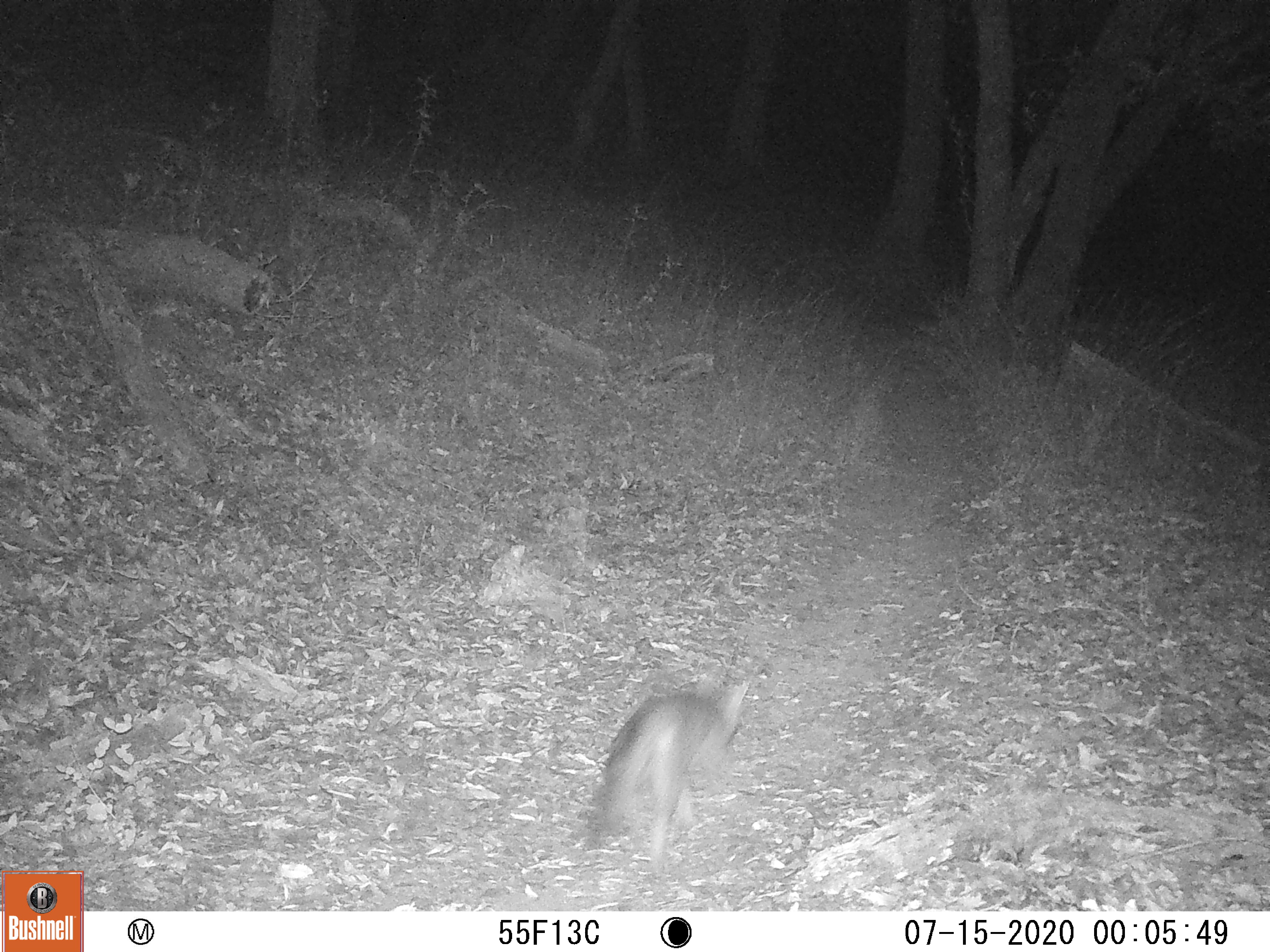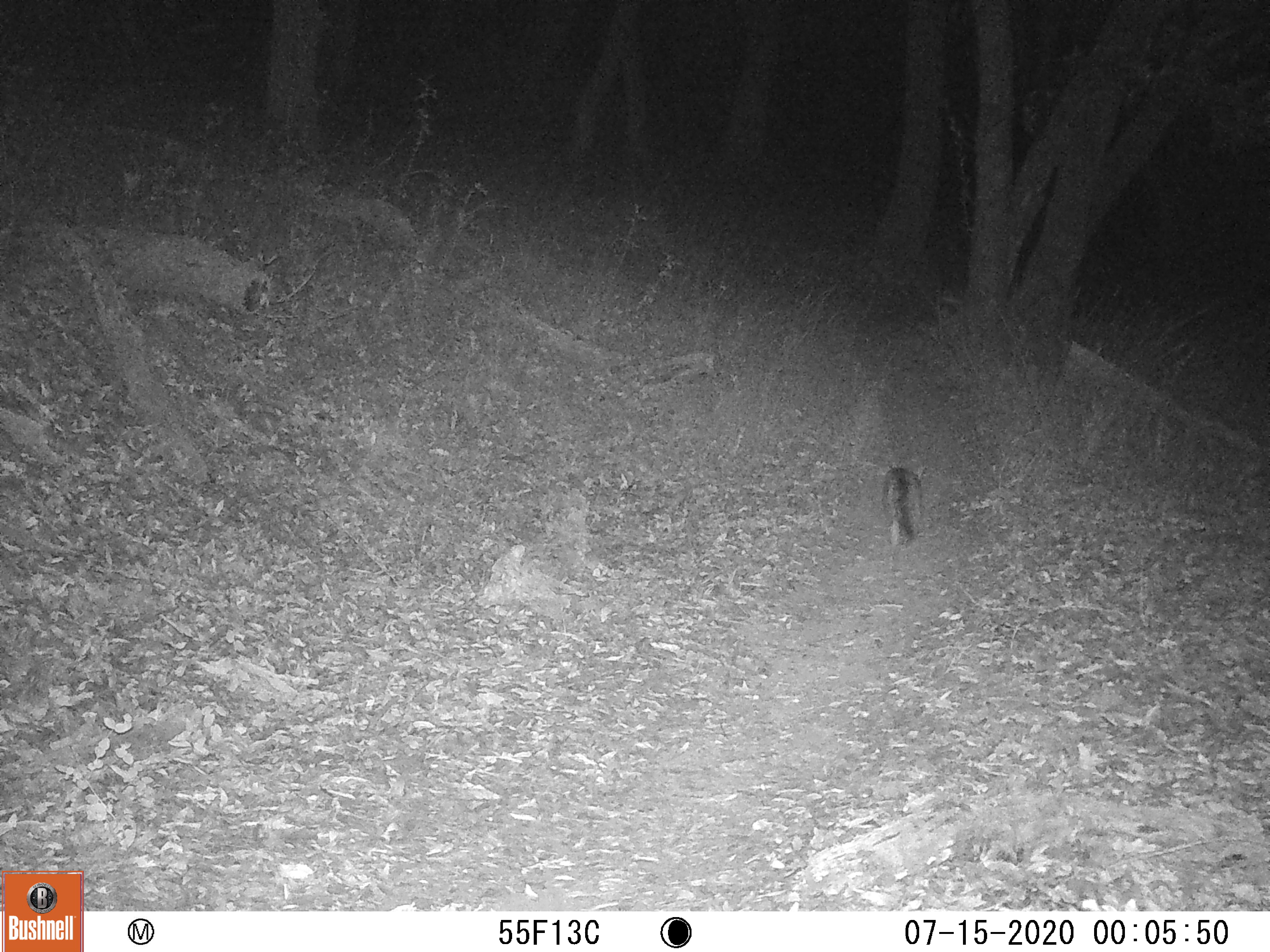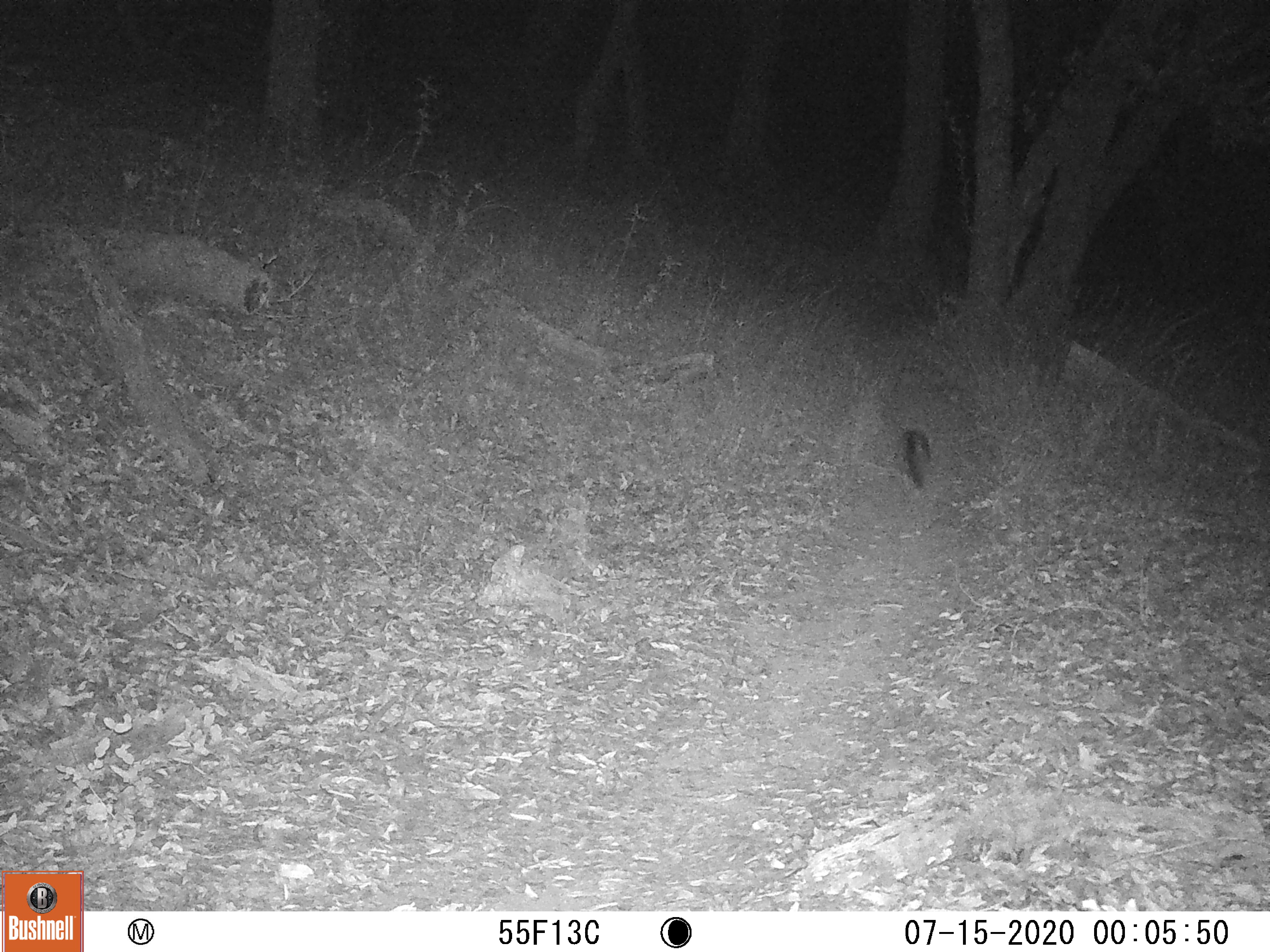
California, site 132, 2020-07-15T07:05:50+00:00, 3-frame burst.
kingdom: Animalia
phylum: Chordata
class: Mammalia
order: Carnivora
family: Canidae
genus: Urocyon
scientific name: Urocyon cinereoargenteus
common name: gray fox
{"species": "gray fox (Urocyon cinereoargenteus)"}